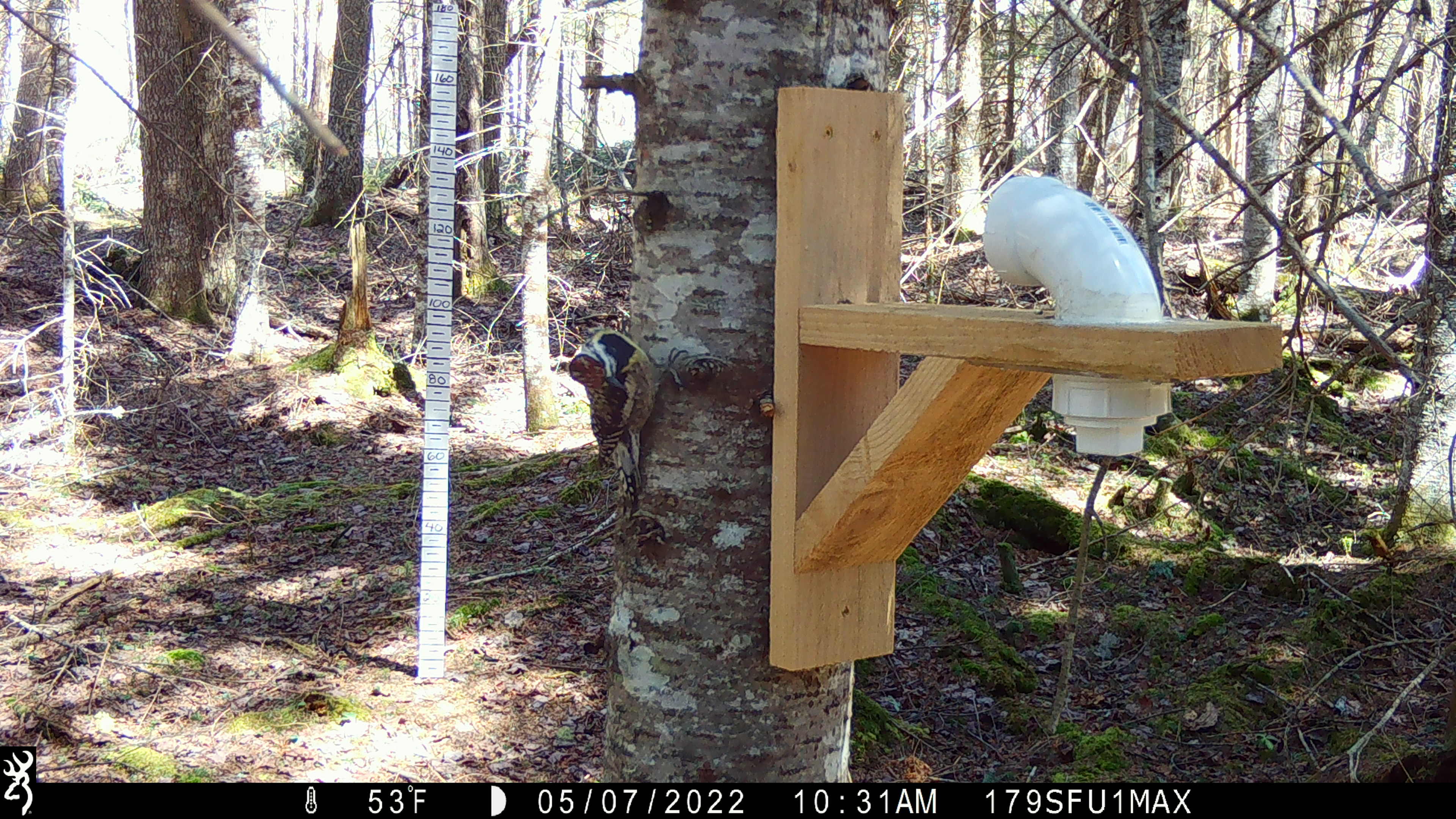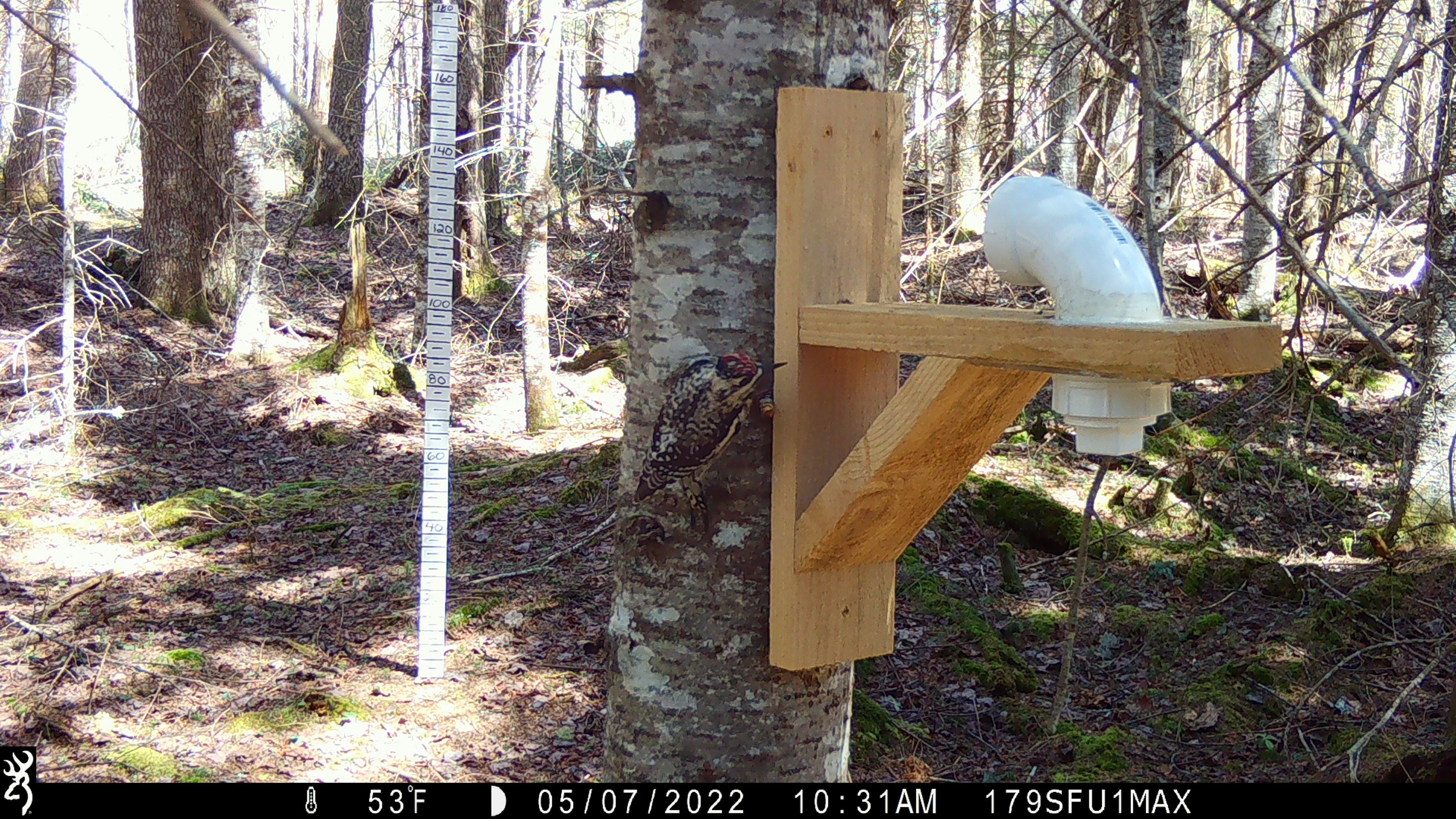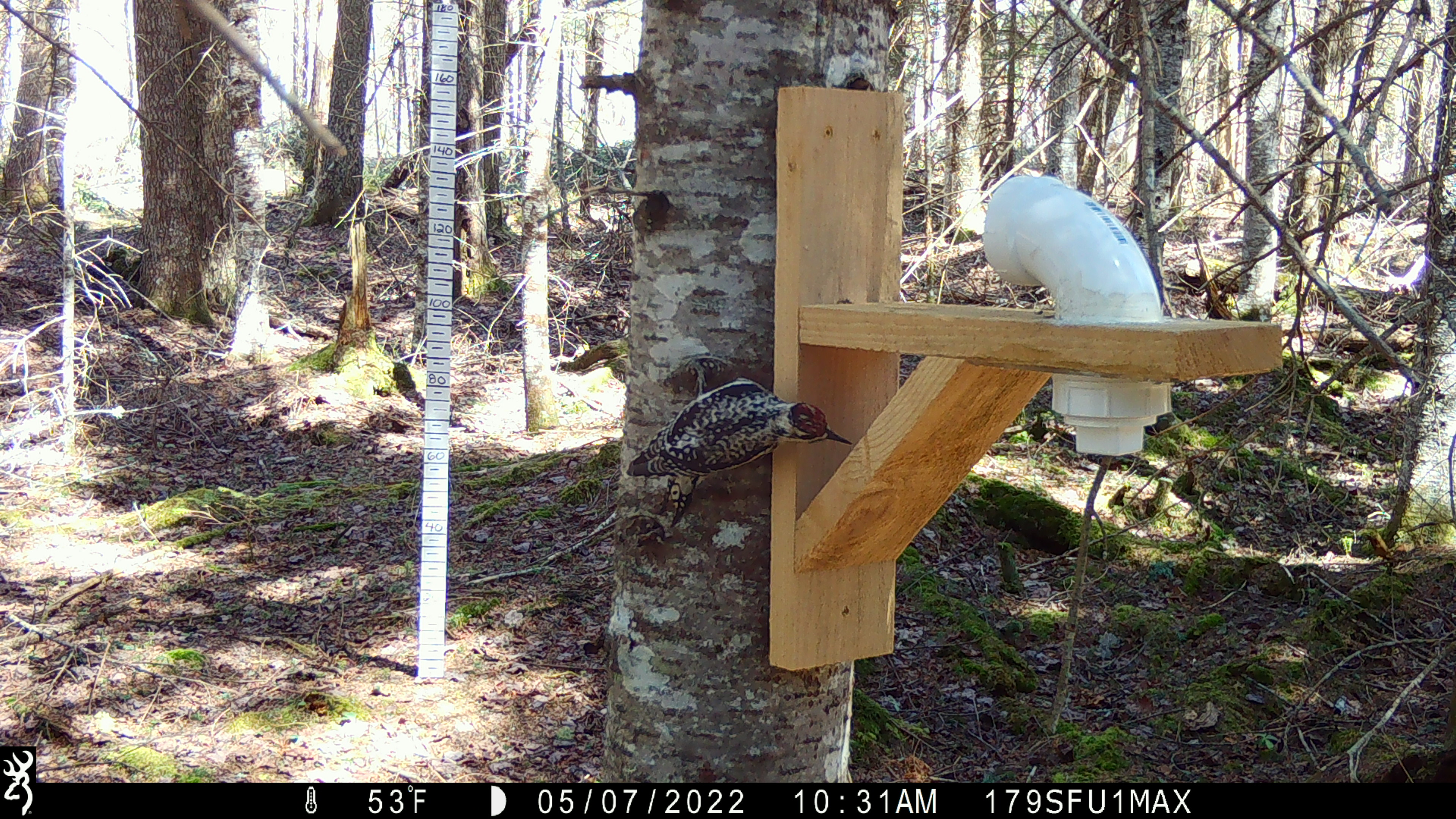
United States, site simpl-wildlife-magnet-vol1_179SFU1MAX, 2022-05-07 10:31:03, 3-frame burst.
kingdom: Animalia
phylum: Chordata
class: Aves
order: Piciformes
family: Picidae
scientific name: Picidae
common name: woodpecker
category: woodpecker sp.